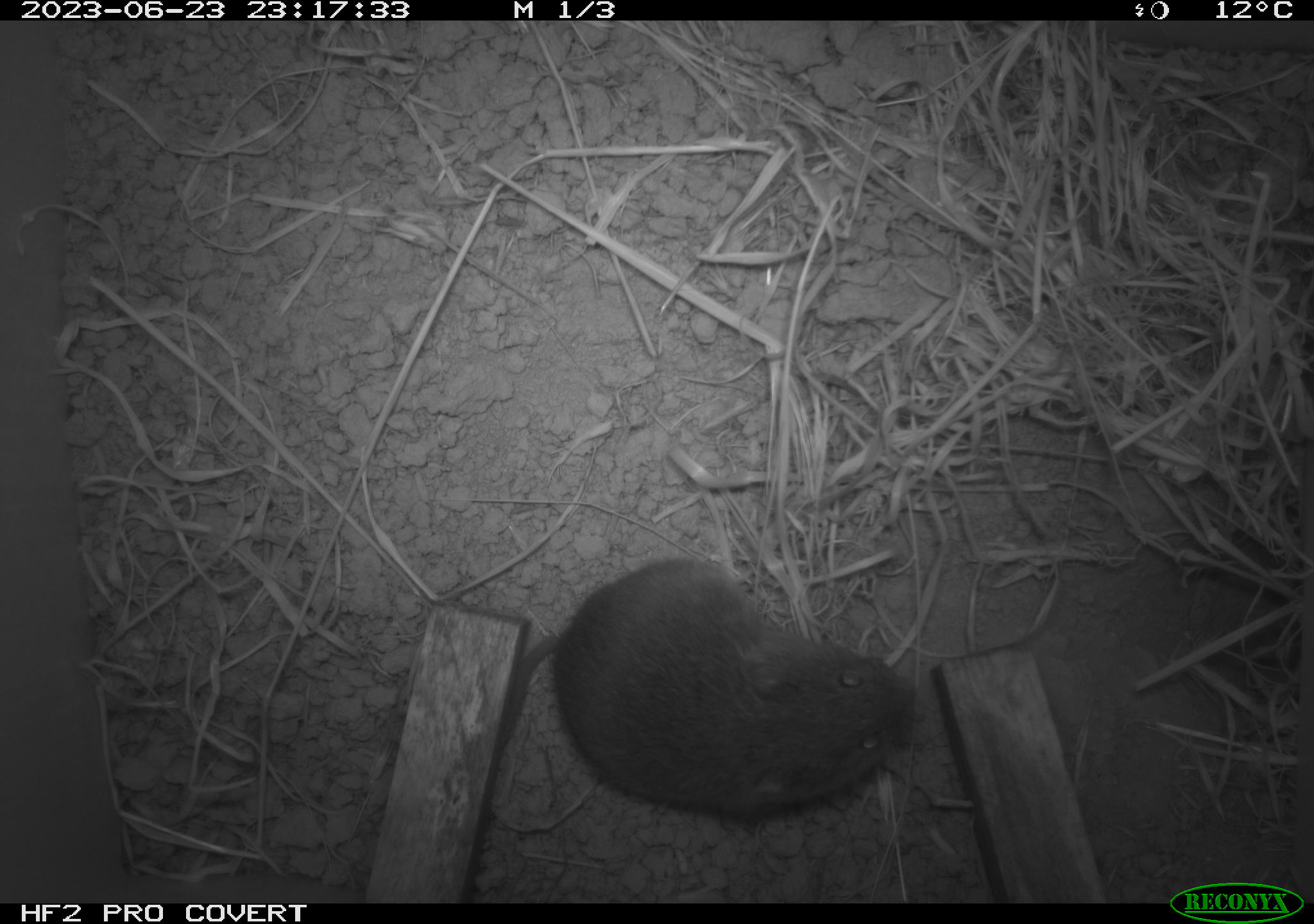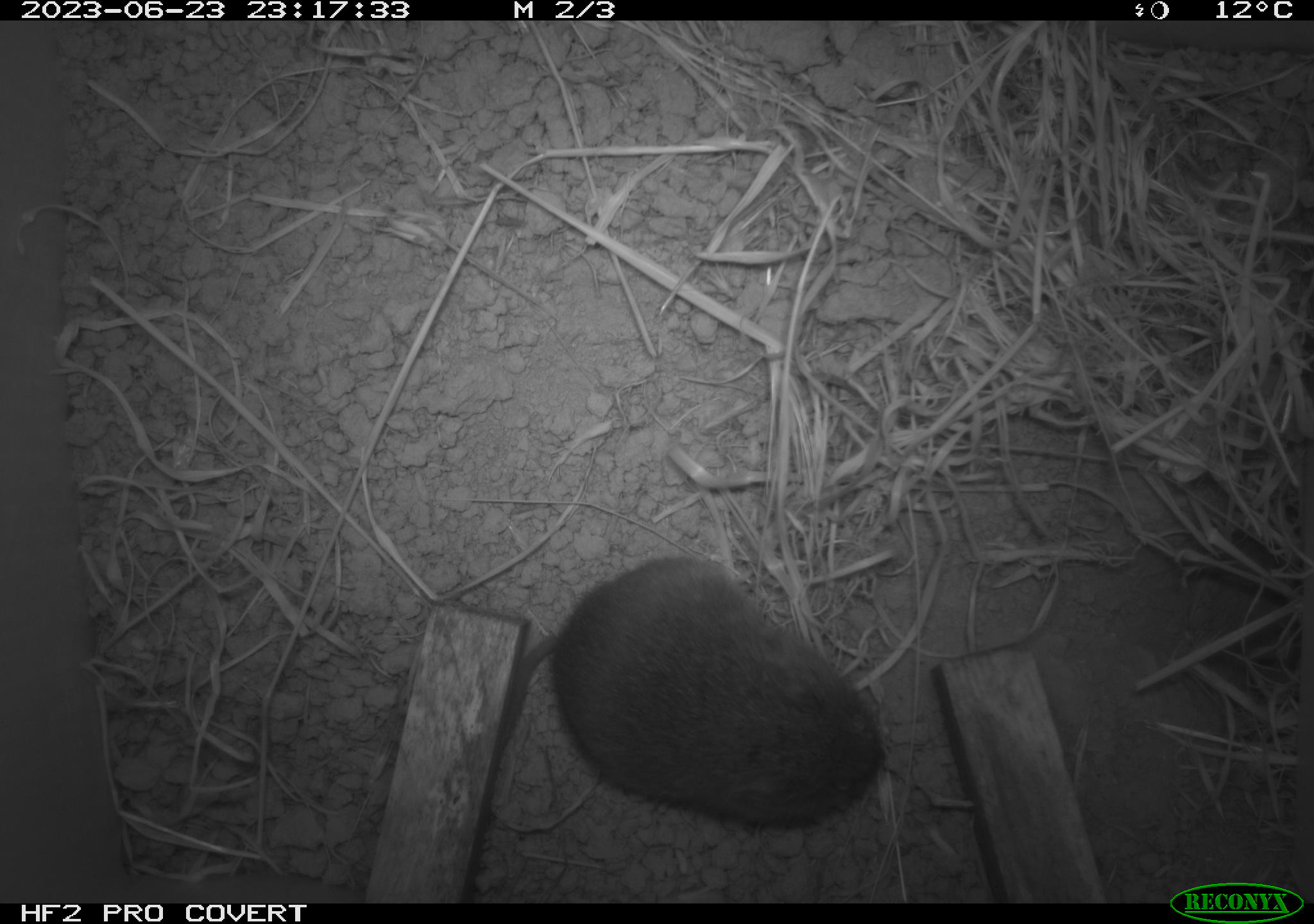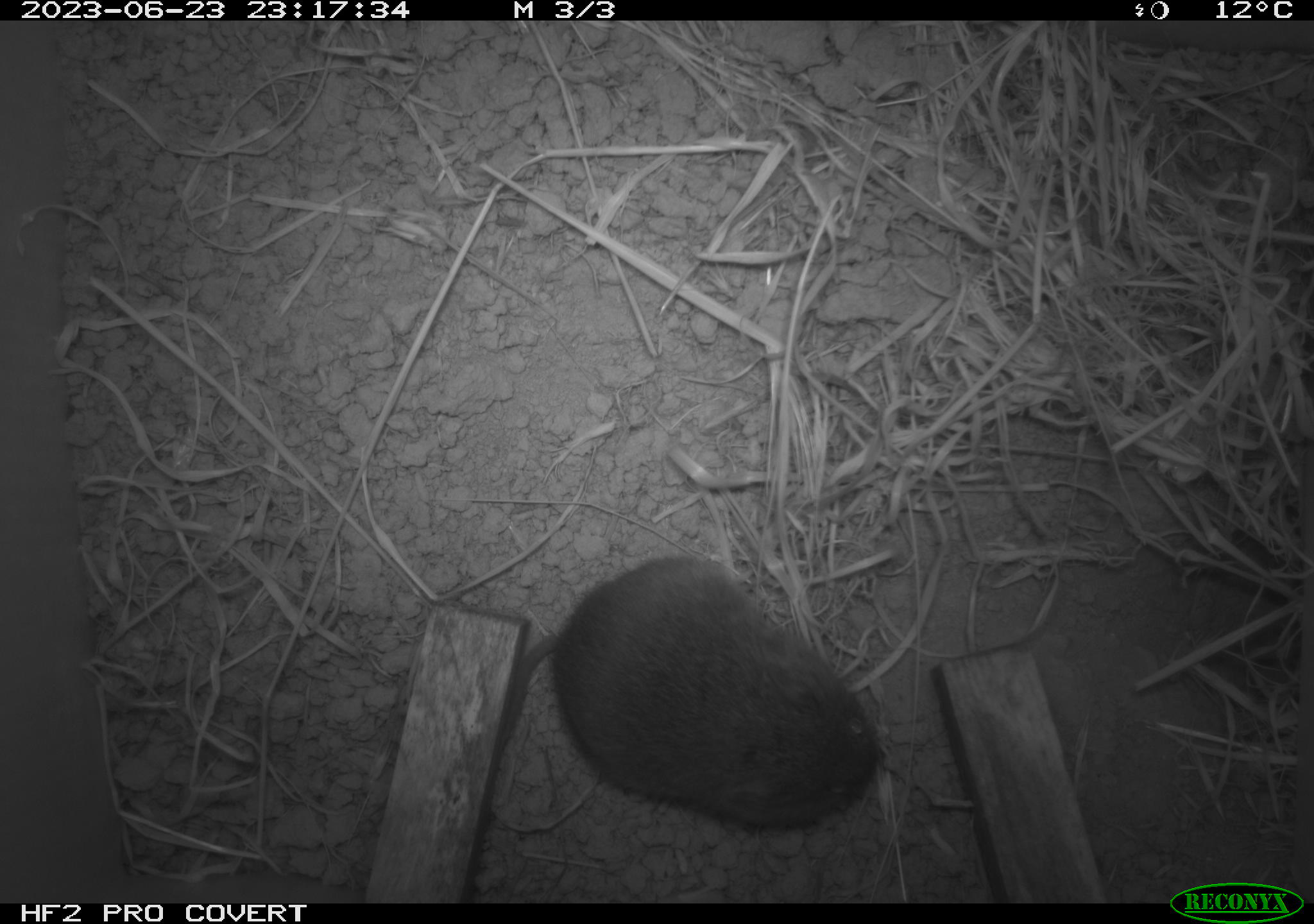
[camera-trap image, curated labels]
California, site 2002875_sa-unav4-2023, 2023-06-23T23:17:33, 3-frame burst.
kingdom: Animalia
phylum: Chordata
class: Mammalia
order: Rodentia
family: Cricetidae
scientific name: Arvicolinae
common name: voles, lemmings, and muskrats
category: arvicolinae subfamily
Arvicolinae subfamily (voles, lemmings, and muskrats) (Arvicolinae).